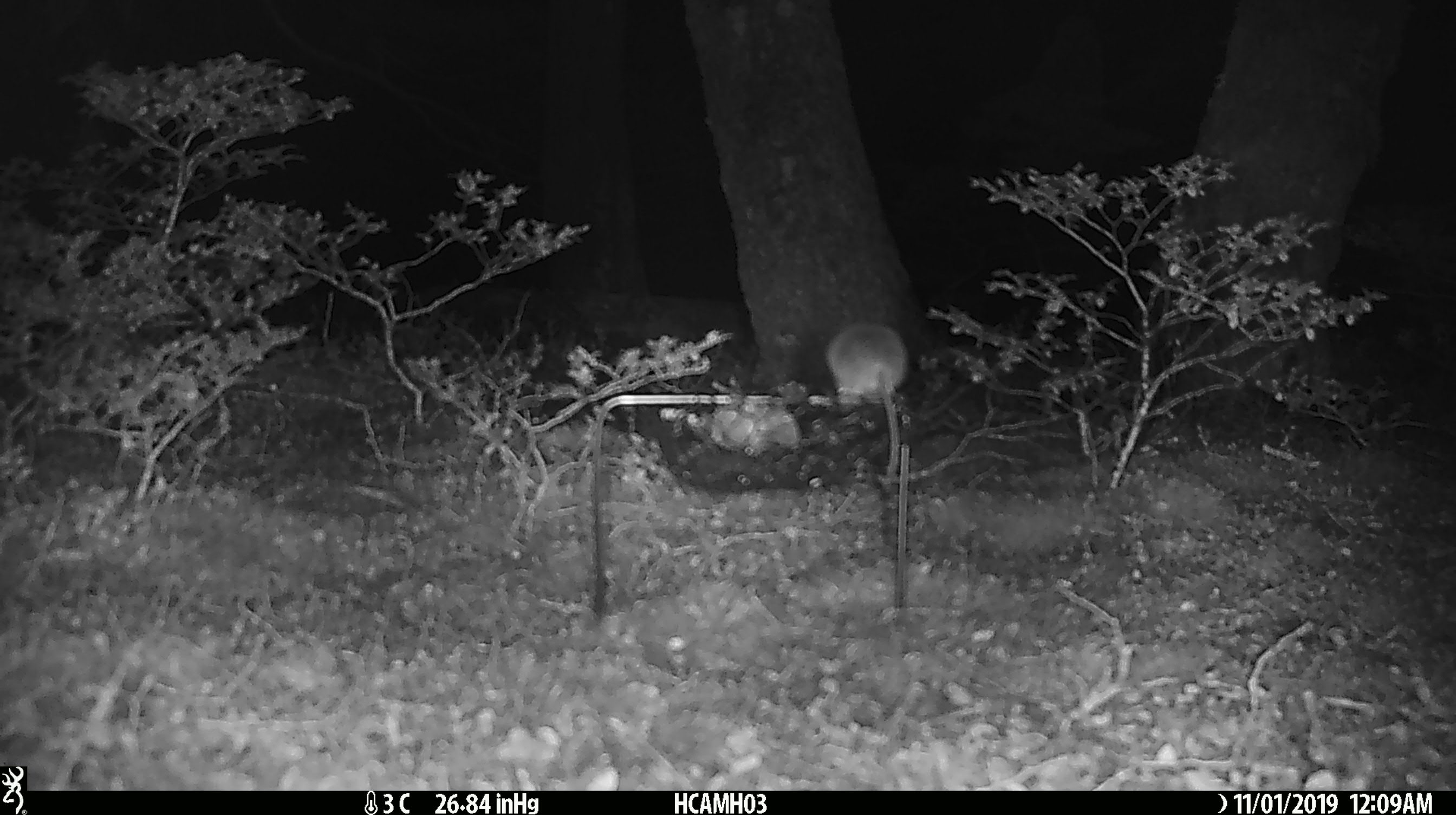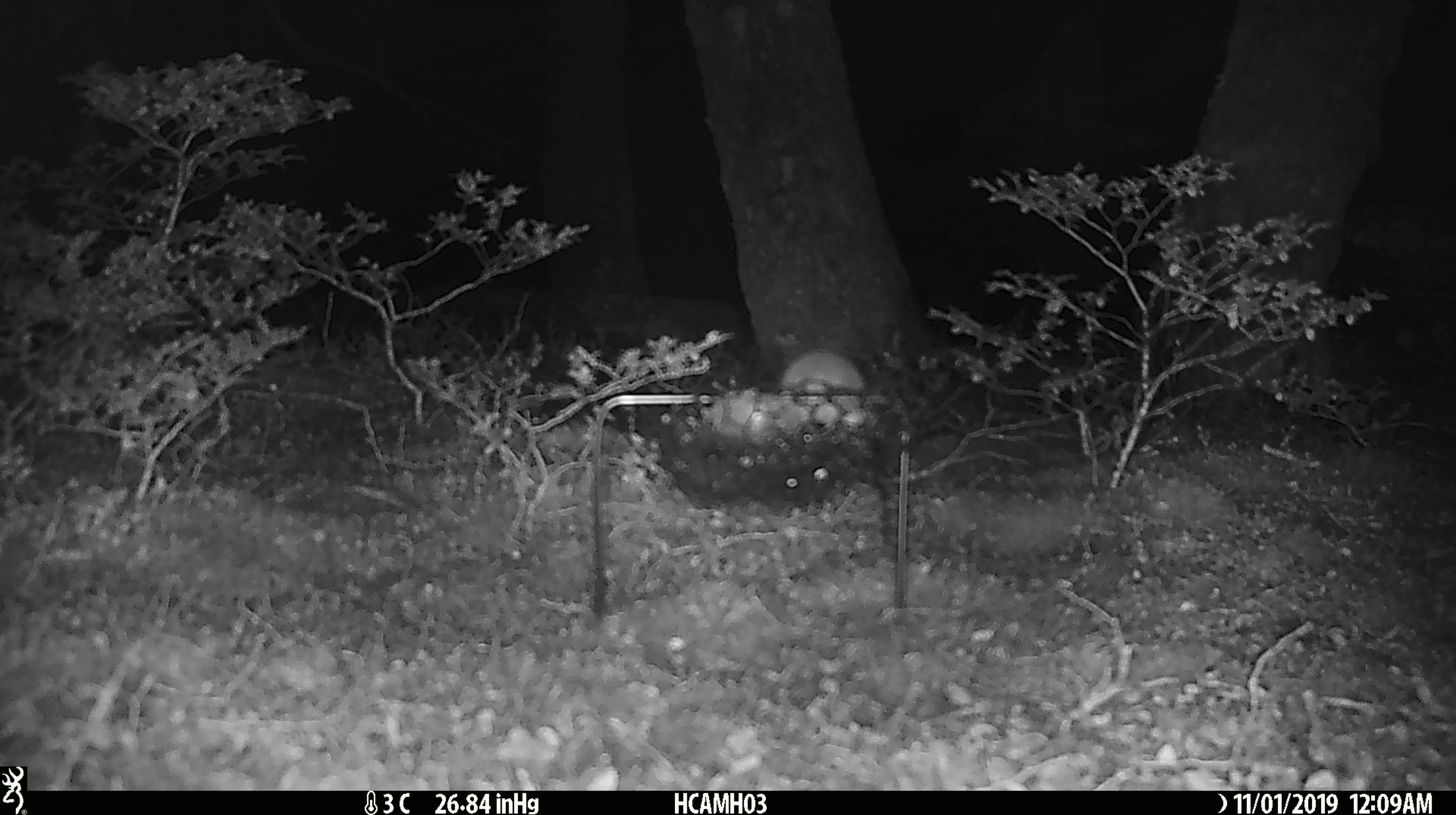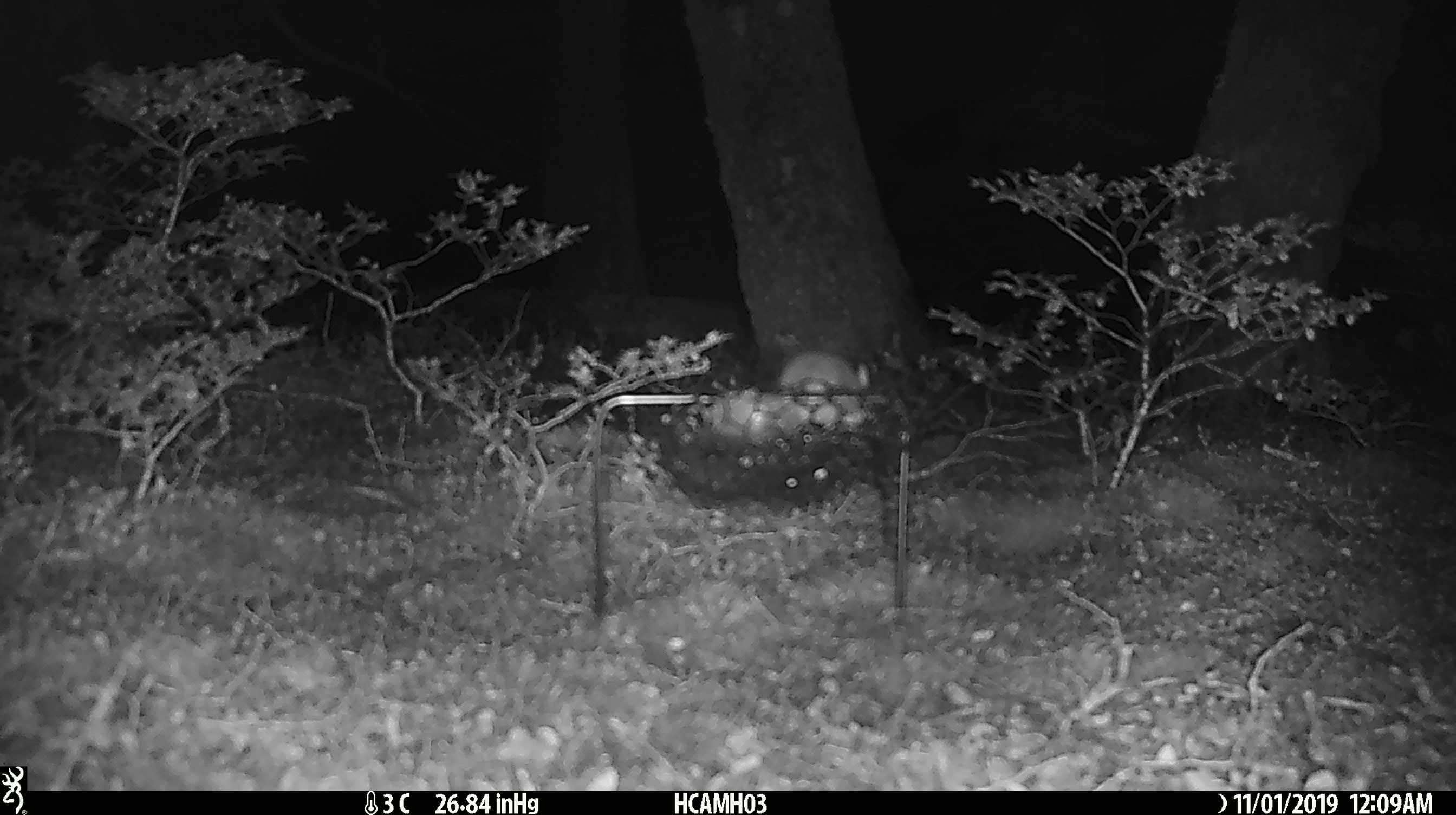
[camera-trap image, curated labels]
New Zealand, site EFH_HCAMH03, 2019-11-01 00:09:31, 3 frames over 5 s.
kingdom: Animalia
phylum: Chordata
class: Mammalia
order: Rodentia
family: Muridae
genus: Mus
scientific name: Mus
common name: mouse